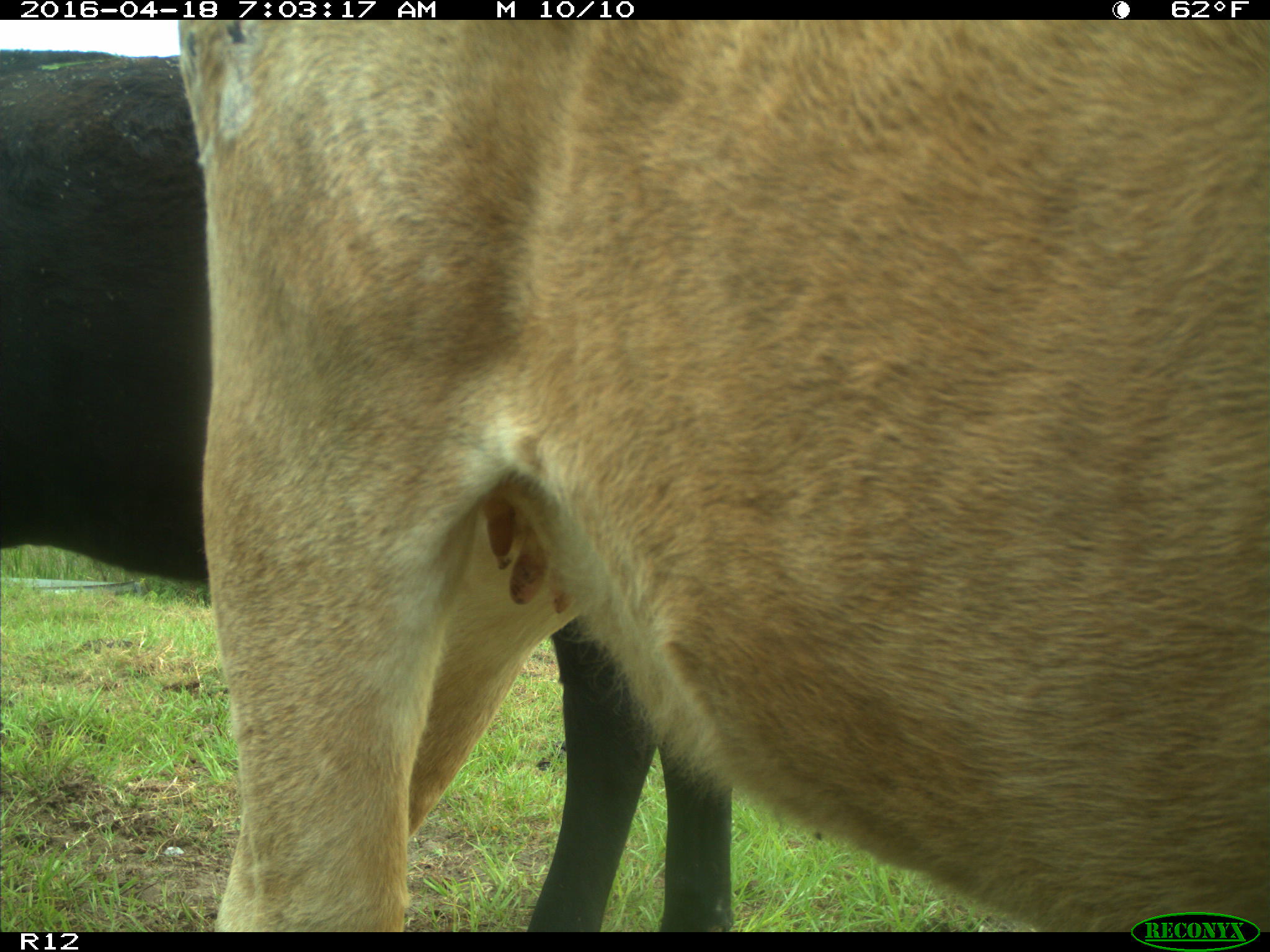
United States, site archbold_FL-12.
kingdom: Animalia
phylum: Chordata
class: Mammalia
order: Artiodactyla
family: Bovidae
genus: Bos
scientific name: Bos taurus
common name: domestic cow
Bos taurus (domestic cow).